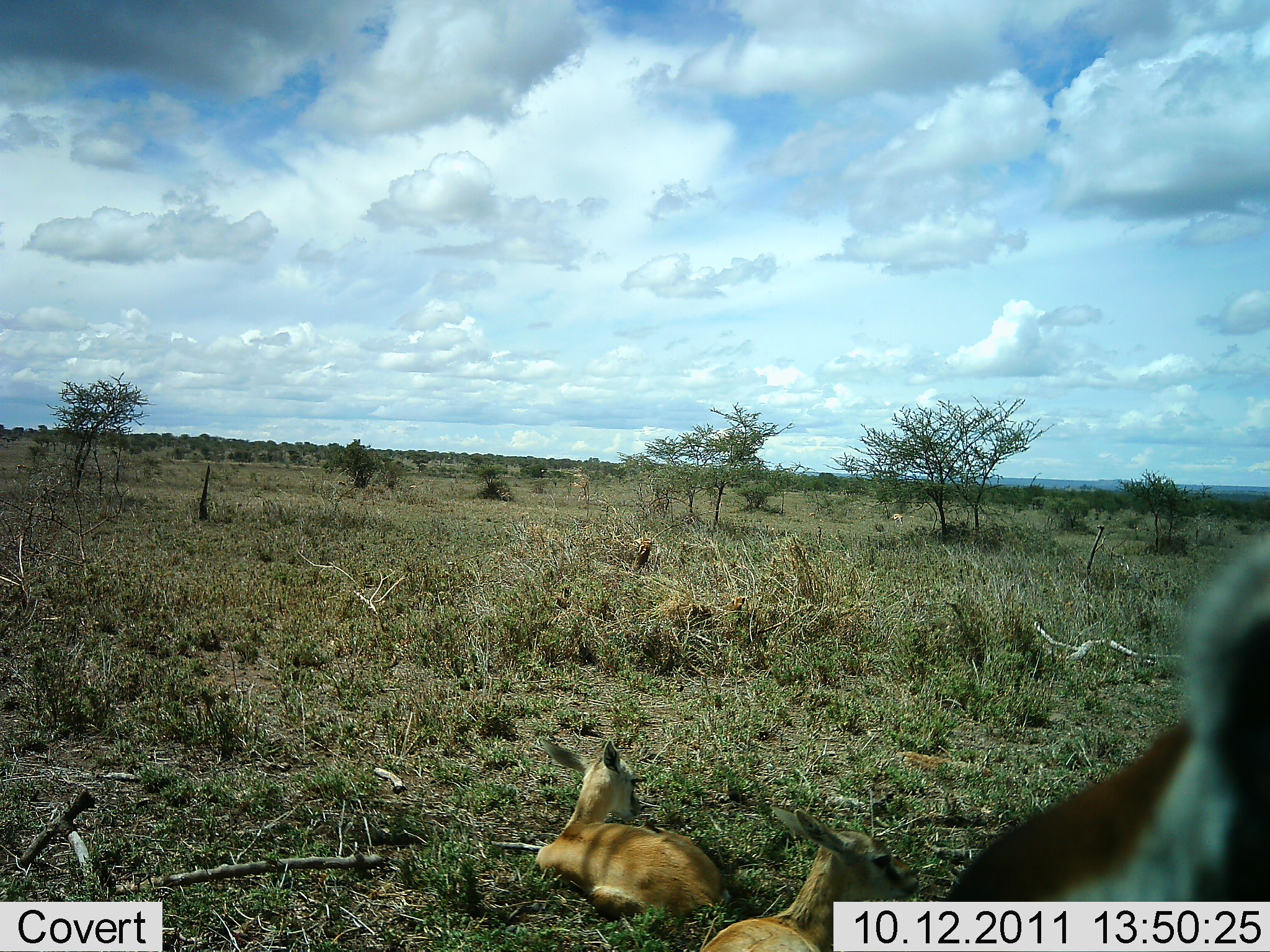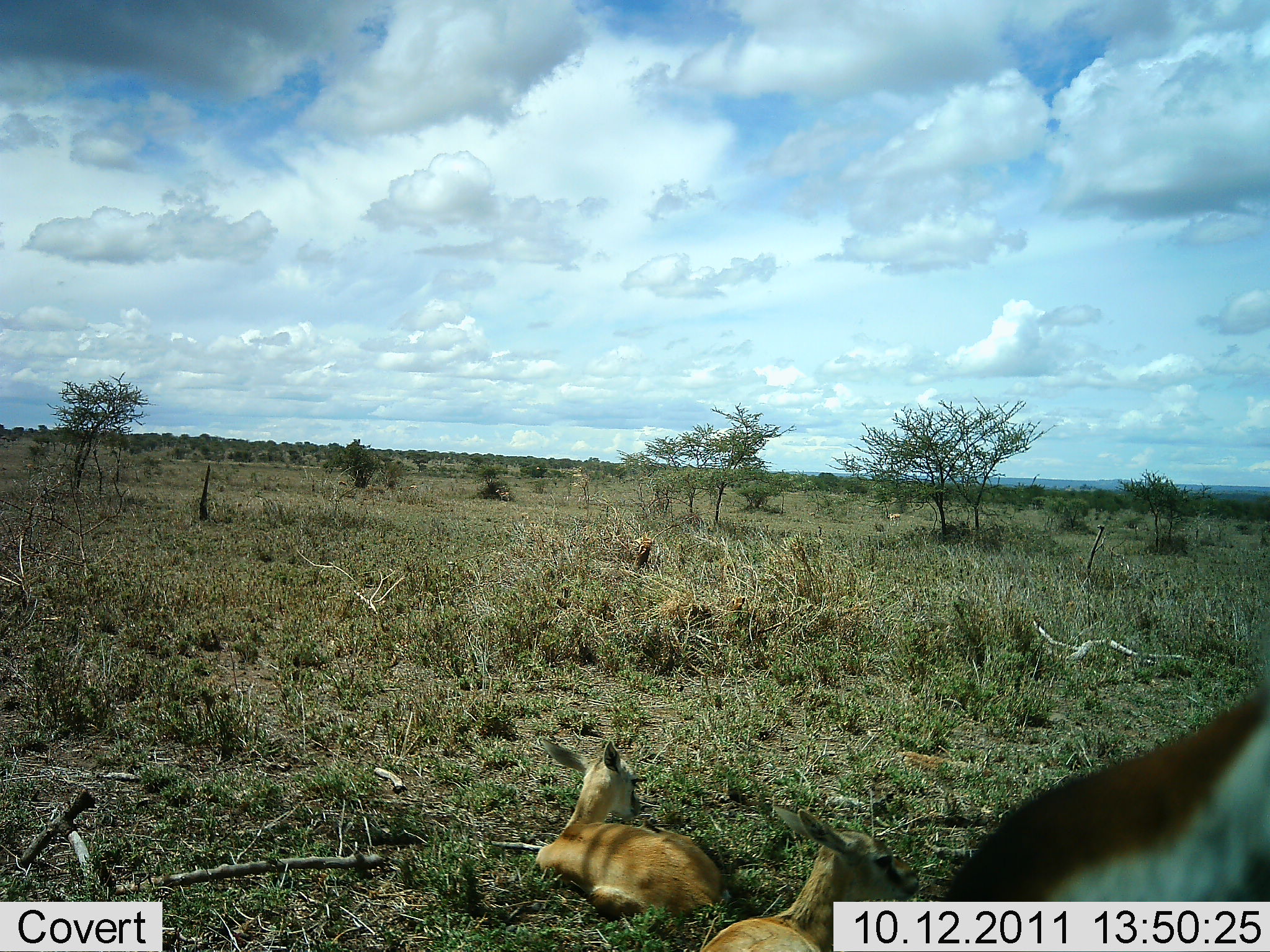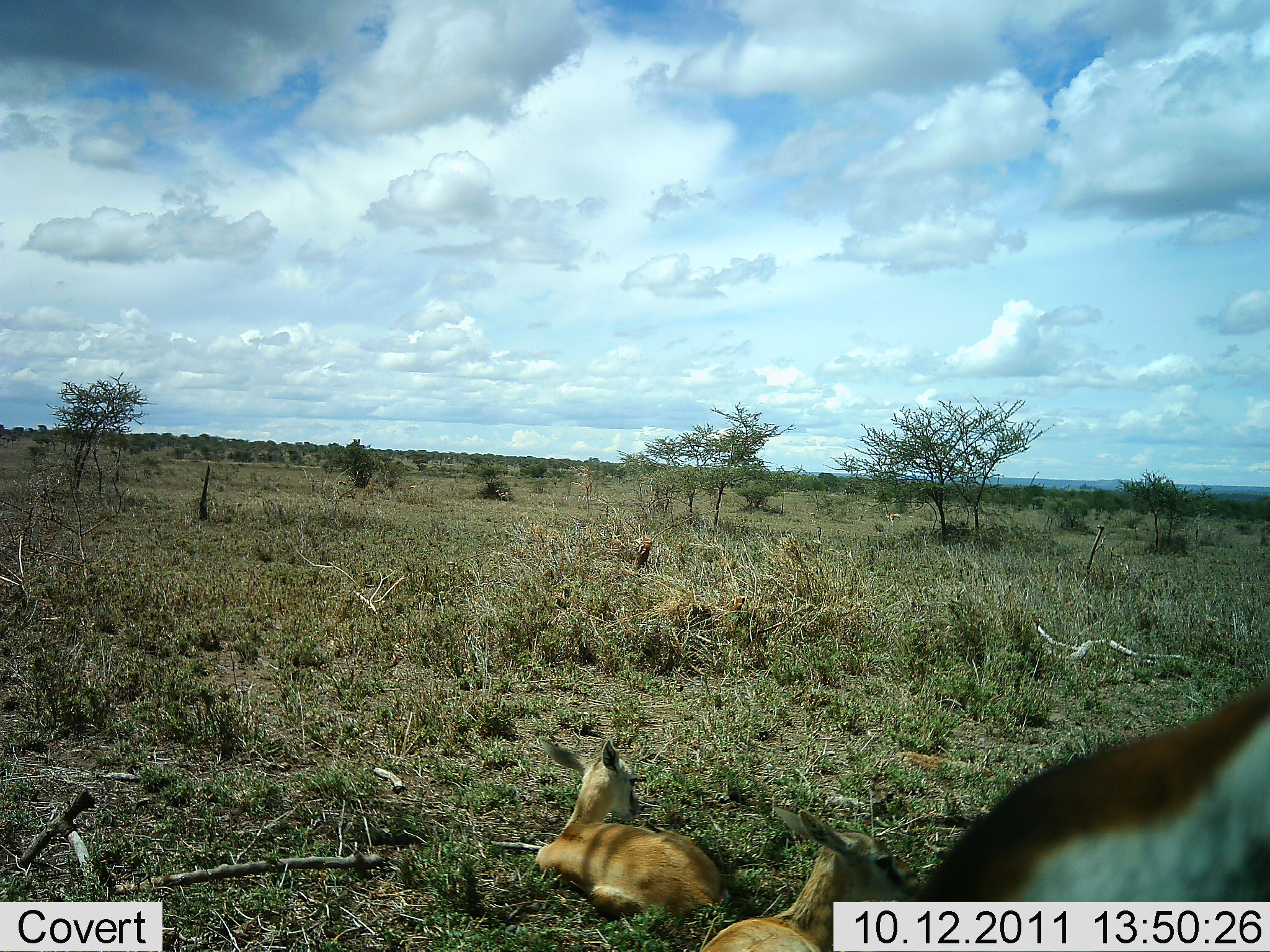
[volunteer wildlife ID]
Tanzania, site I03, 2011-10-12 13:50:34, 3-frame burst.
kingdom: Animalia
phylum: Chordata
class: Mammalia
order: Artiodactyla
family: Bovidae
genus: Eudorcas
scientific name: Eudorcas thomsonii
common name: thomson's gazelle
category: gazellethomsons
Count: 3.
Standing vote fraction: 40%.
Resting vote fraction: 100%.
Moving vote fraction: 0%.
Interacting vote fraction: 0%.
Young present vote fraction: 20%.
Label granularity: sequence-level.